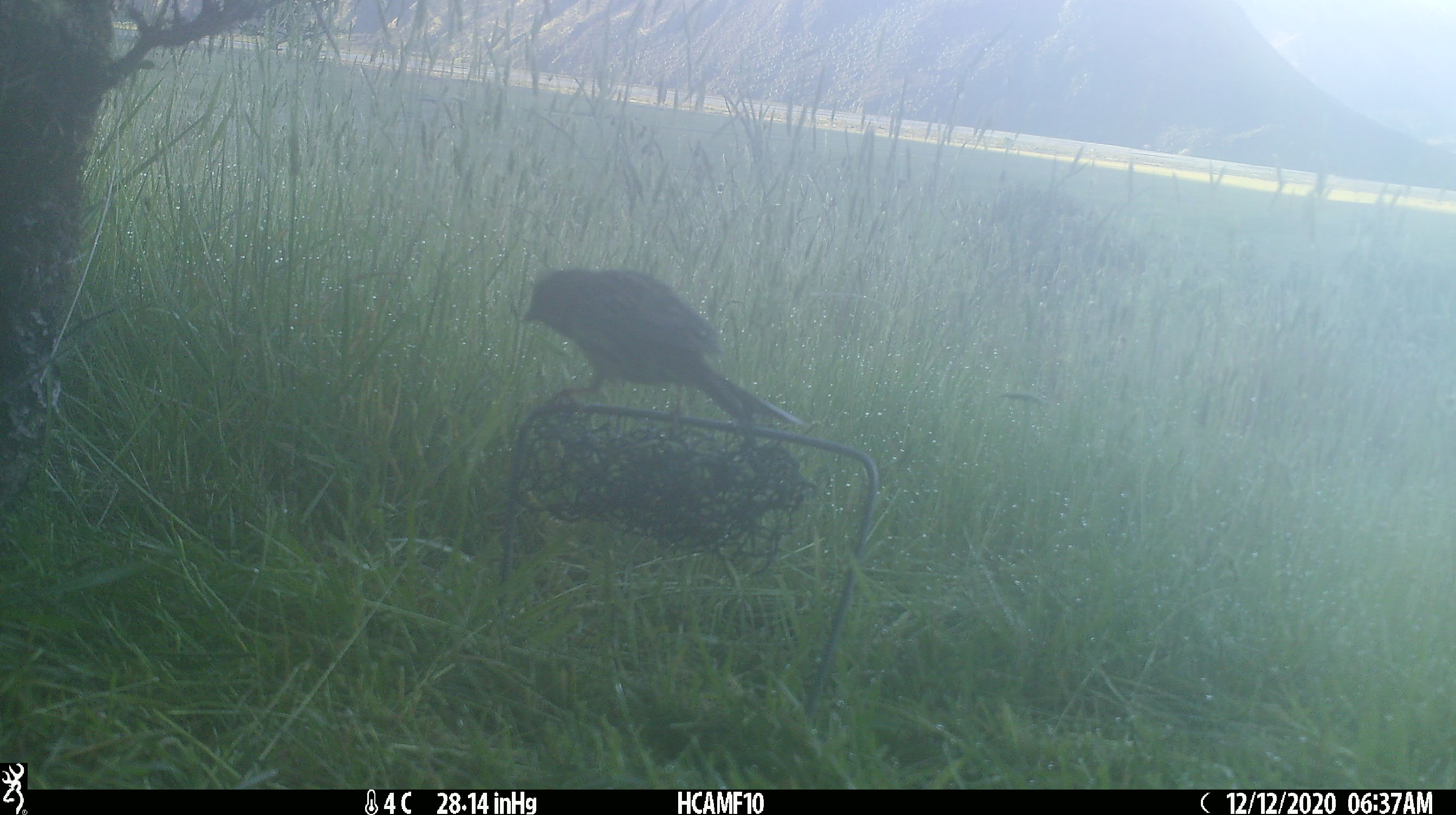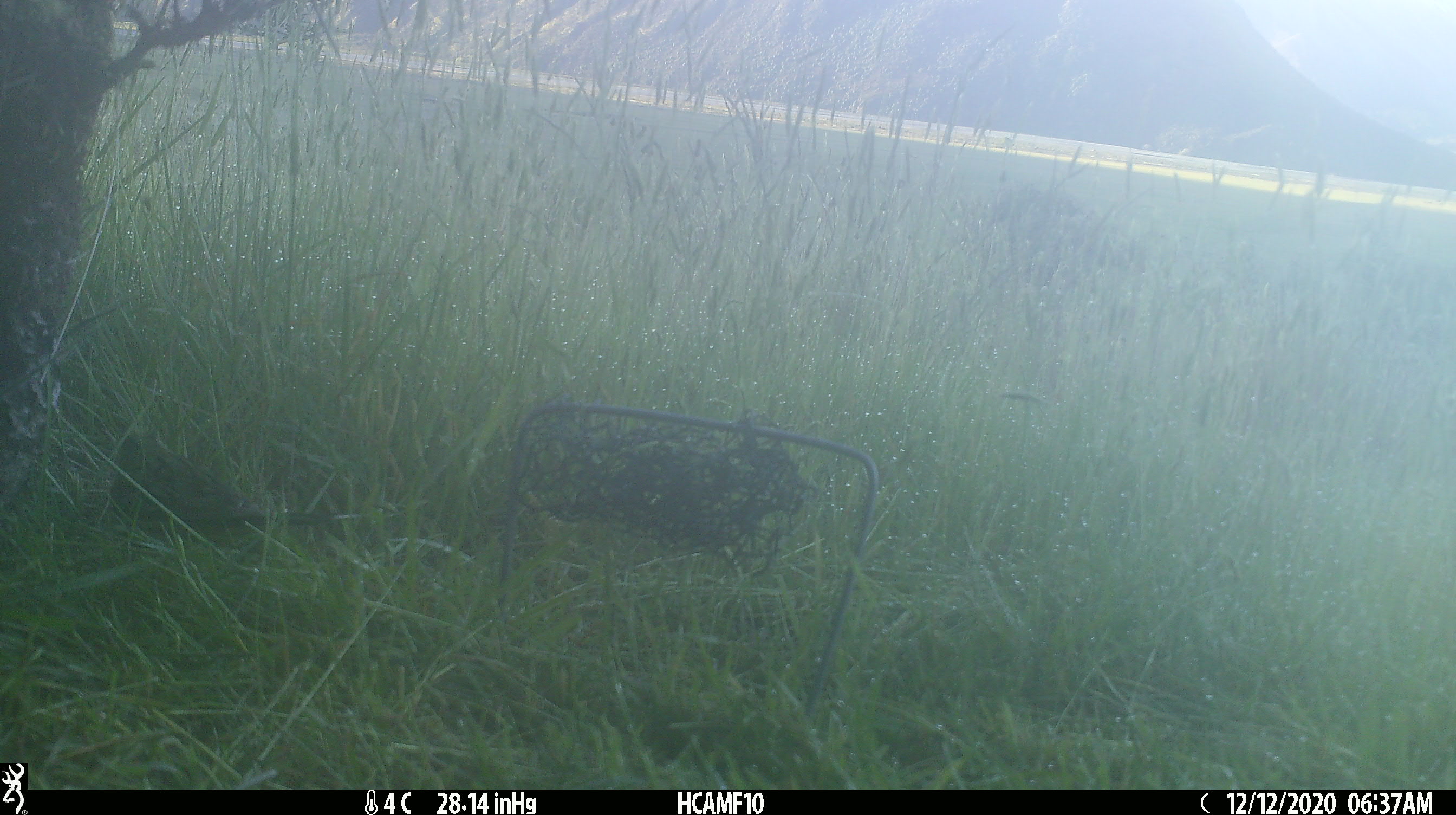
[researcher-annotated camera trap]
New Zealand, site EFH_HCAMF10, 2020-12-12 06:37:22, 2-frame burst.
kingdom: Animalia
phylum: Chordata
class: Aves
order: Passeriformes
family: Emberizidae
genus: Emberiza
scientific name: Emberiza citrinella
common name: yellowhammer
Yellowhammer (Emberiza citrinella).